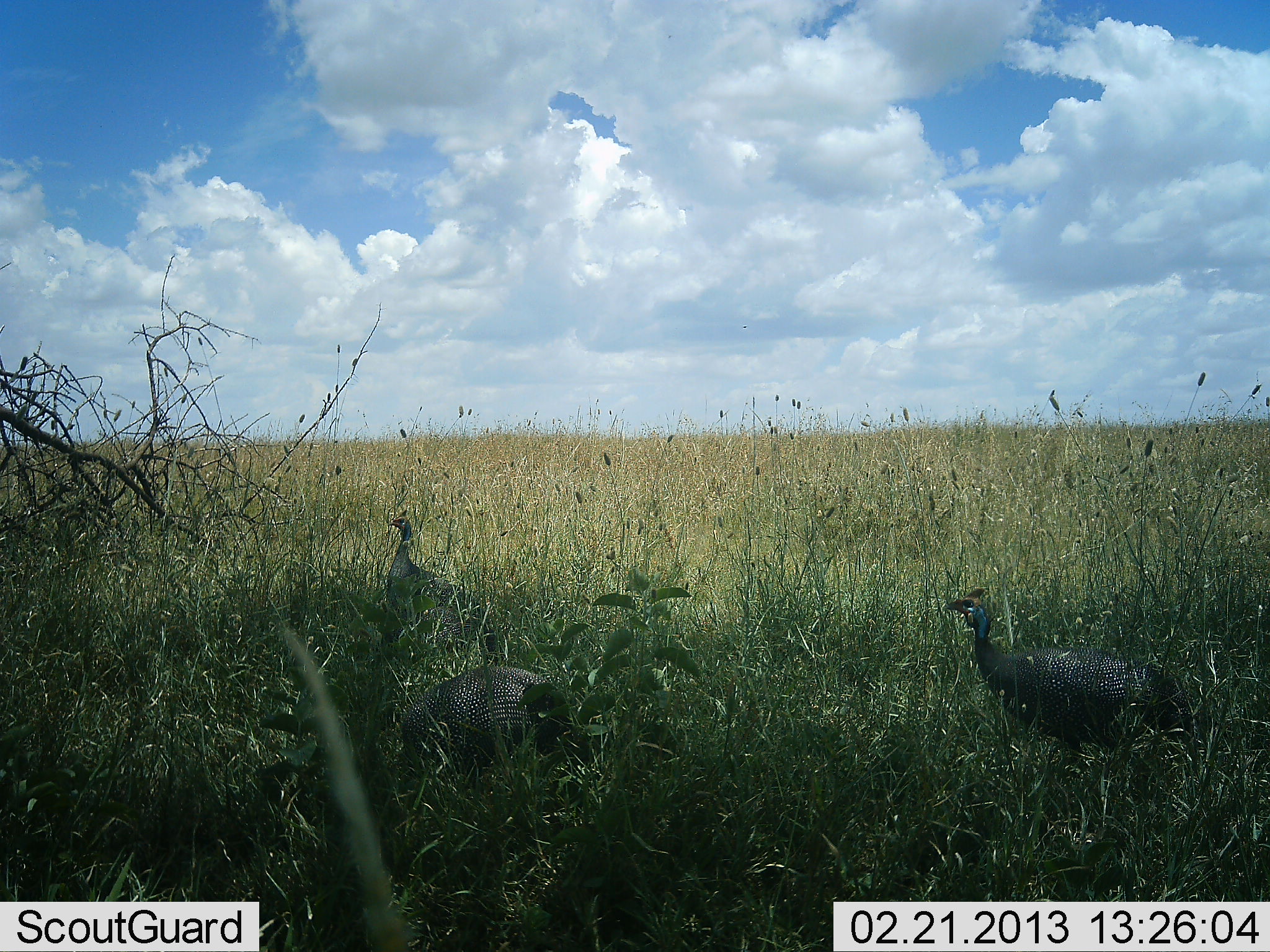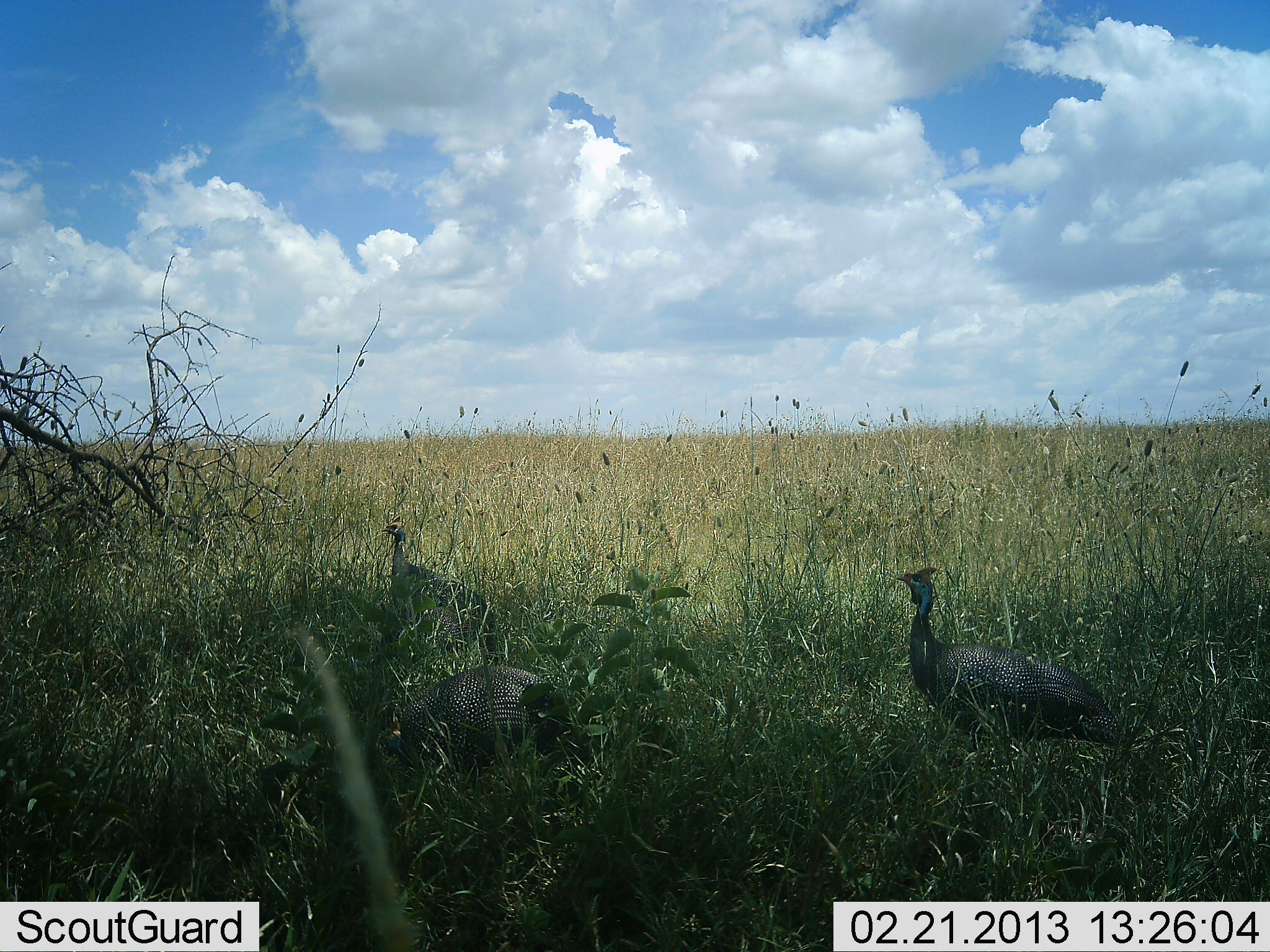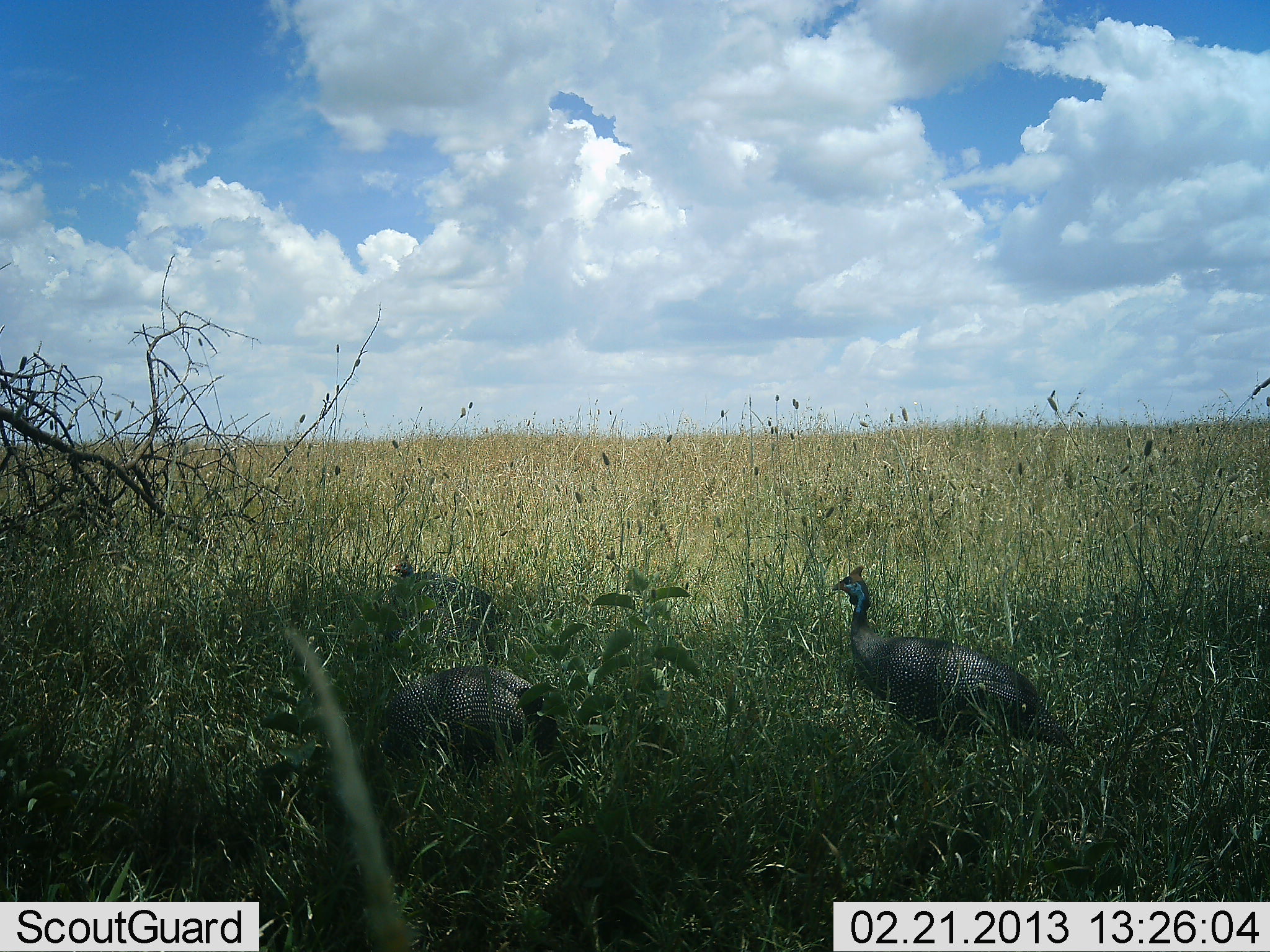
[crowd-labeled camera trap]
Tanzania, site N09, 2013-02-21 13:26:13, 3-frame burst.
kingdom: Animalia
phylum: Chordata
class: Aves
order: Galliformes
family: Numididae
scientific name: Numididae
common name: guinea fowl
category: guineafowl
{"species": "guineafowl (guinea fowl) (Numididae)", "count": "3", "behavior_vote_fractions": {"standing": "45%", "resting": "0%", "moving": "69%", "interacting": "0%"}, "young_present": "0%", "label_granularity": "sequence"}